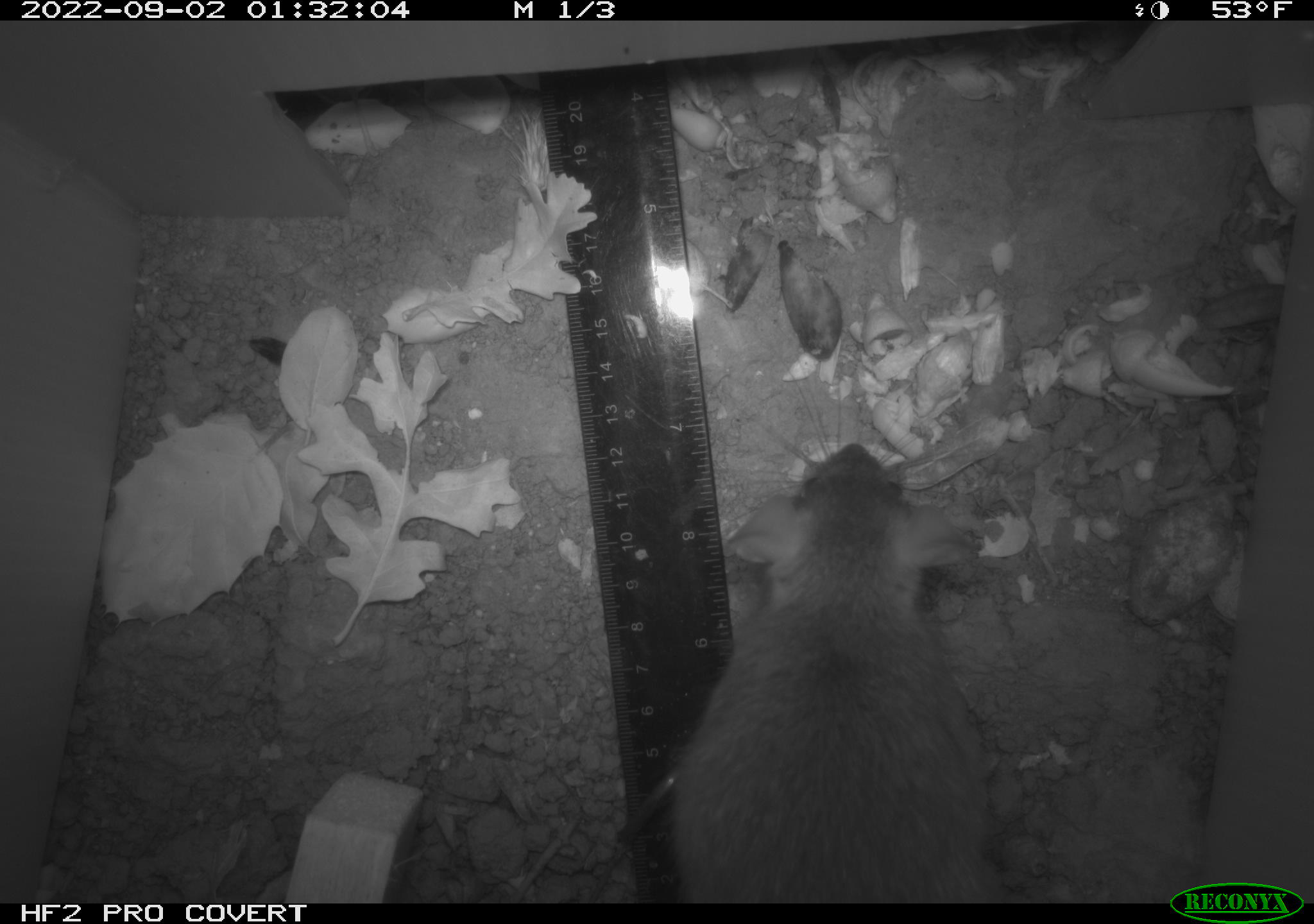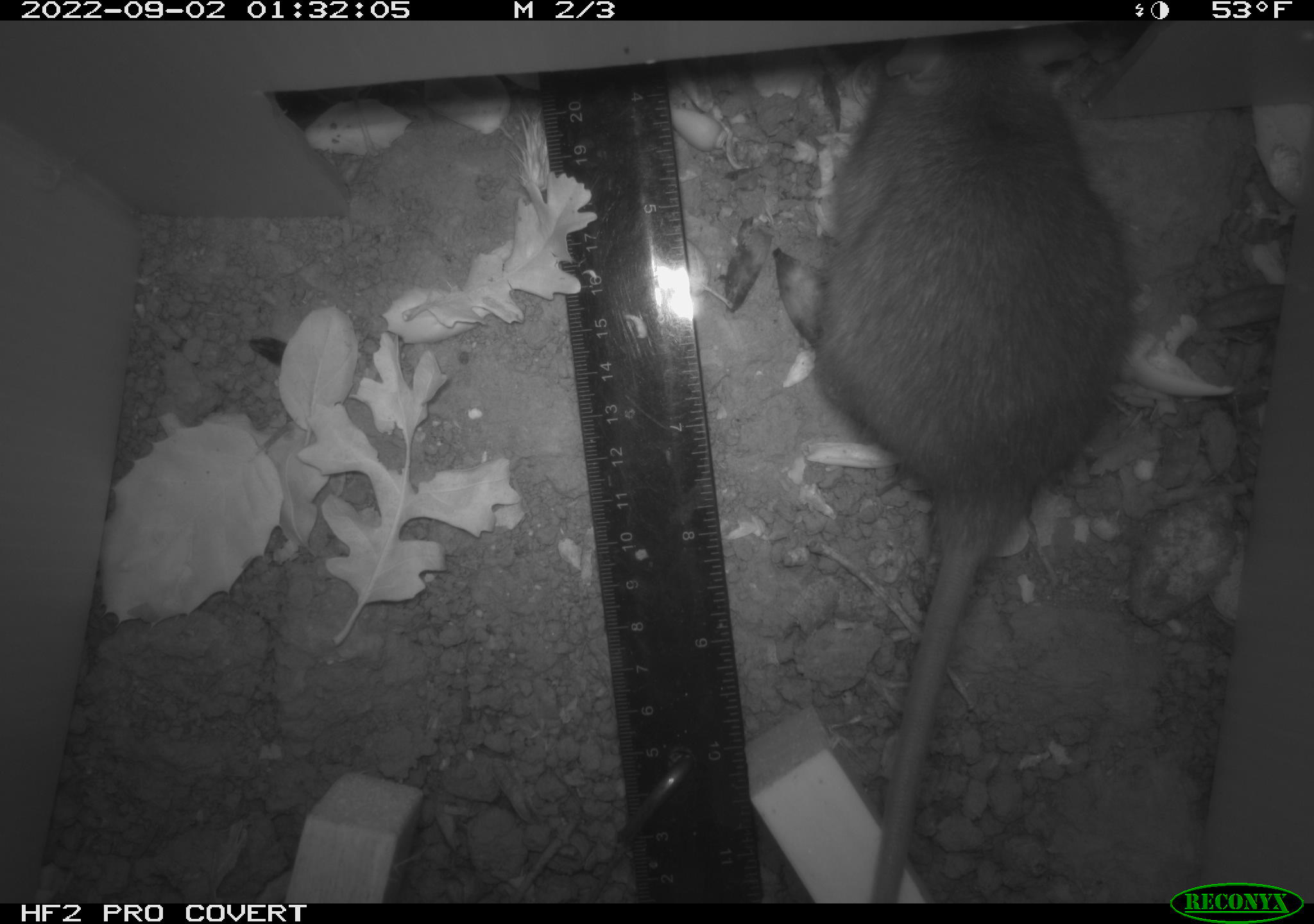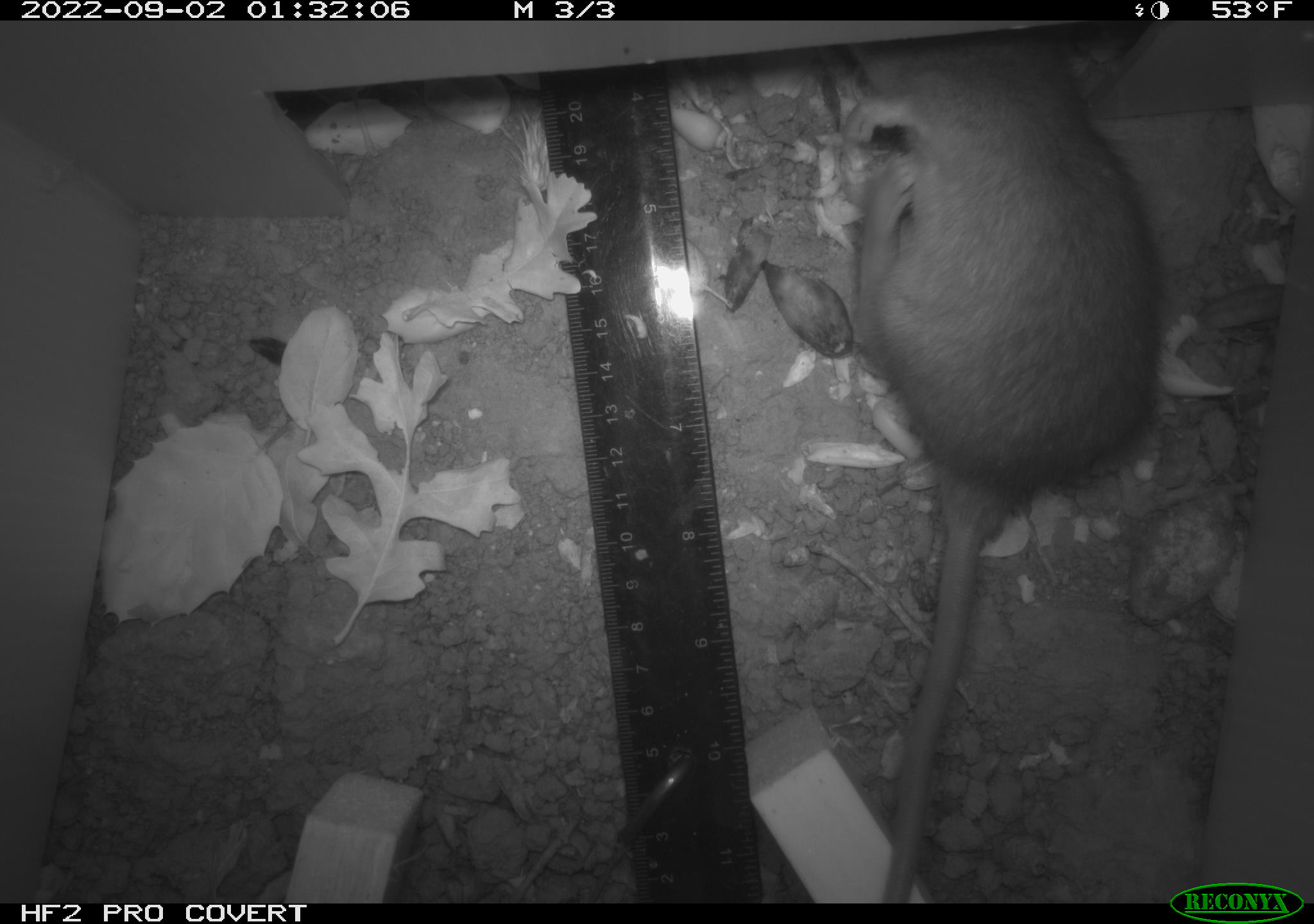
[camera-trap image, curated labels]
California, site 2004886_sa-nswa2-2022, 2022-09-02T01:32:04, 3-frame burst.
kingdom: Animalia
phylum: Chordata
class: Mammalia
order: Rodentia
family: Muridae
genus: Rattus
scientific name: Rattus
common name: rat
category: rattus species